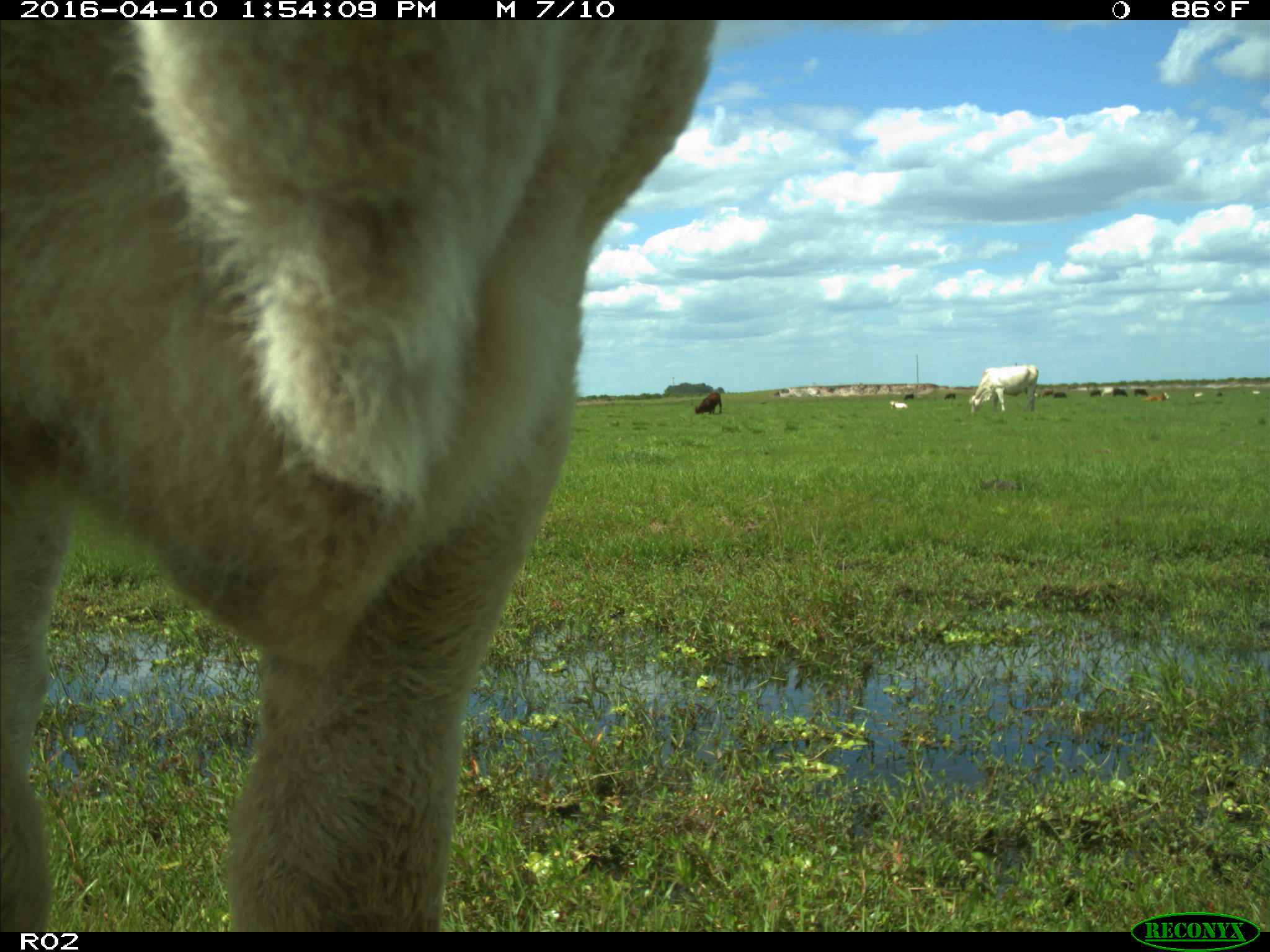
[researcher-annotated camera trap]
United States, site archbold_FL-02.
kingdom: Animalia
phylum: Chordata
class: Mammalia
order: Artiodactyla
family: Bovidae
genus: Bos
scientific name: Bos taurus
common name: domestic cow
Bos taurus (domestic cow).